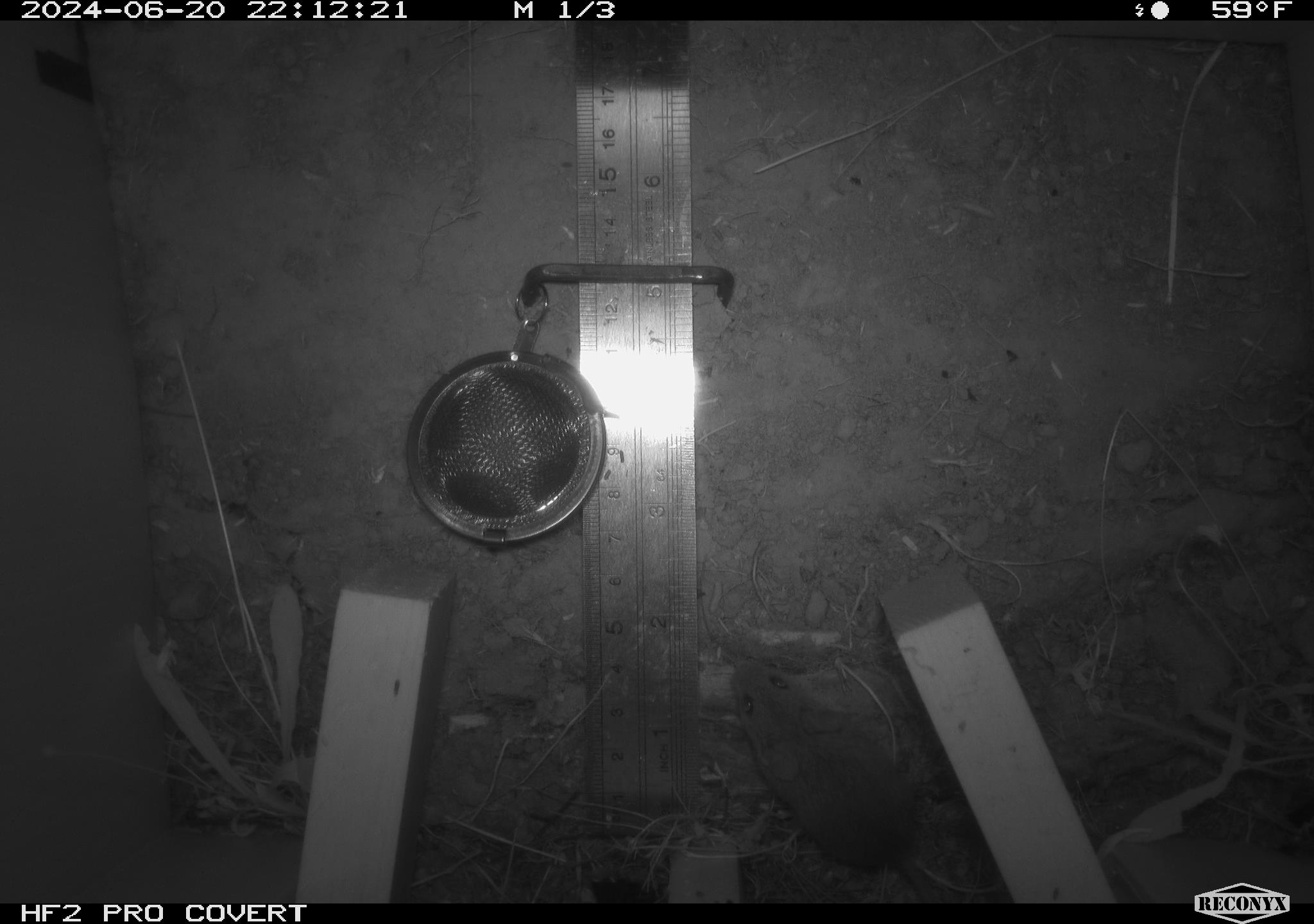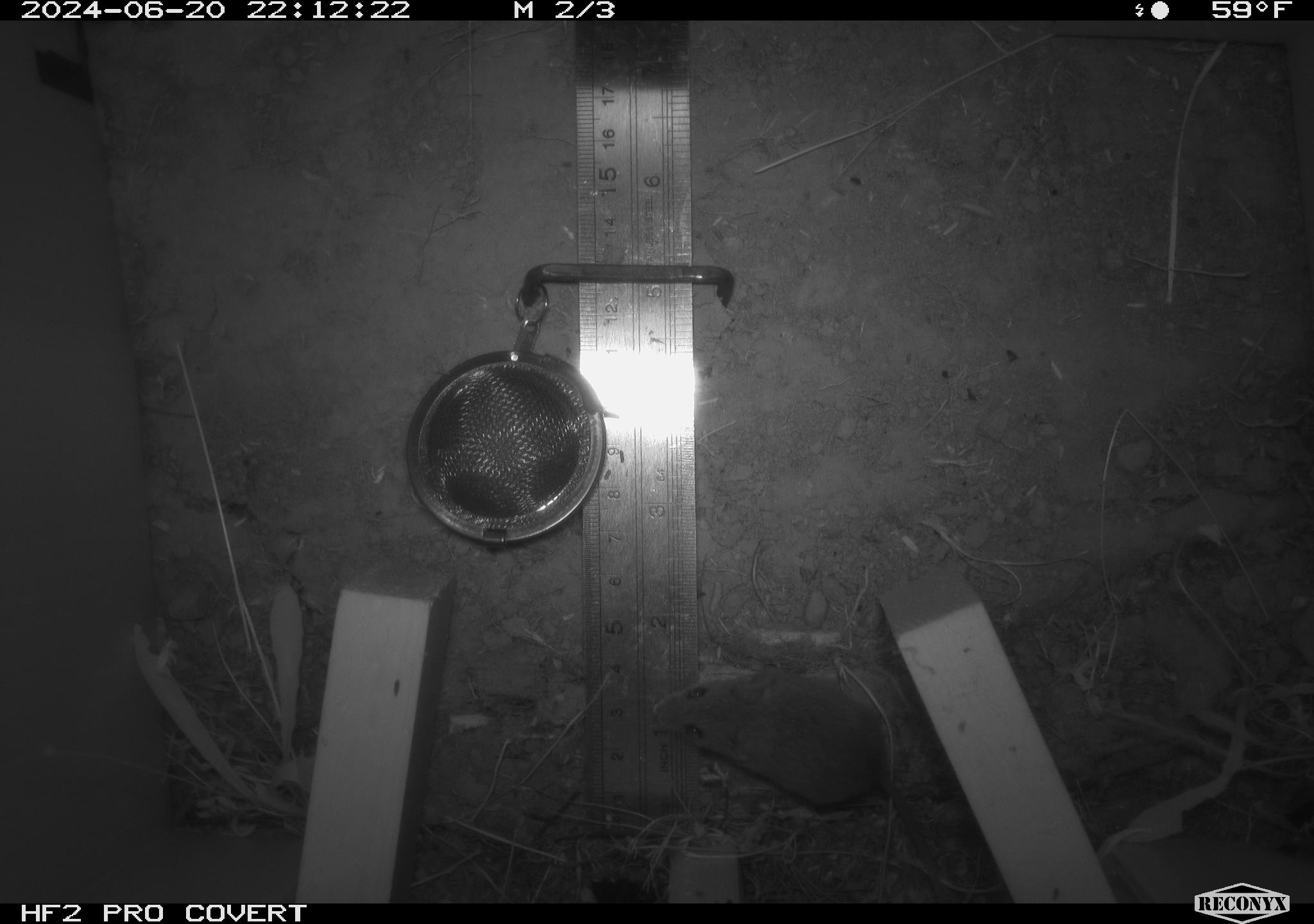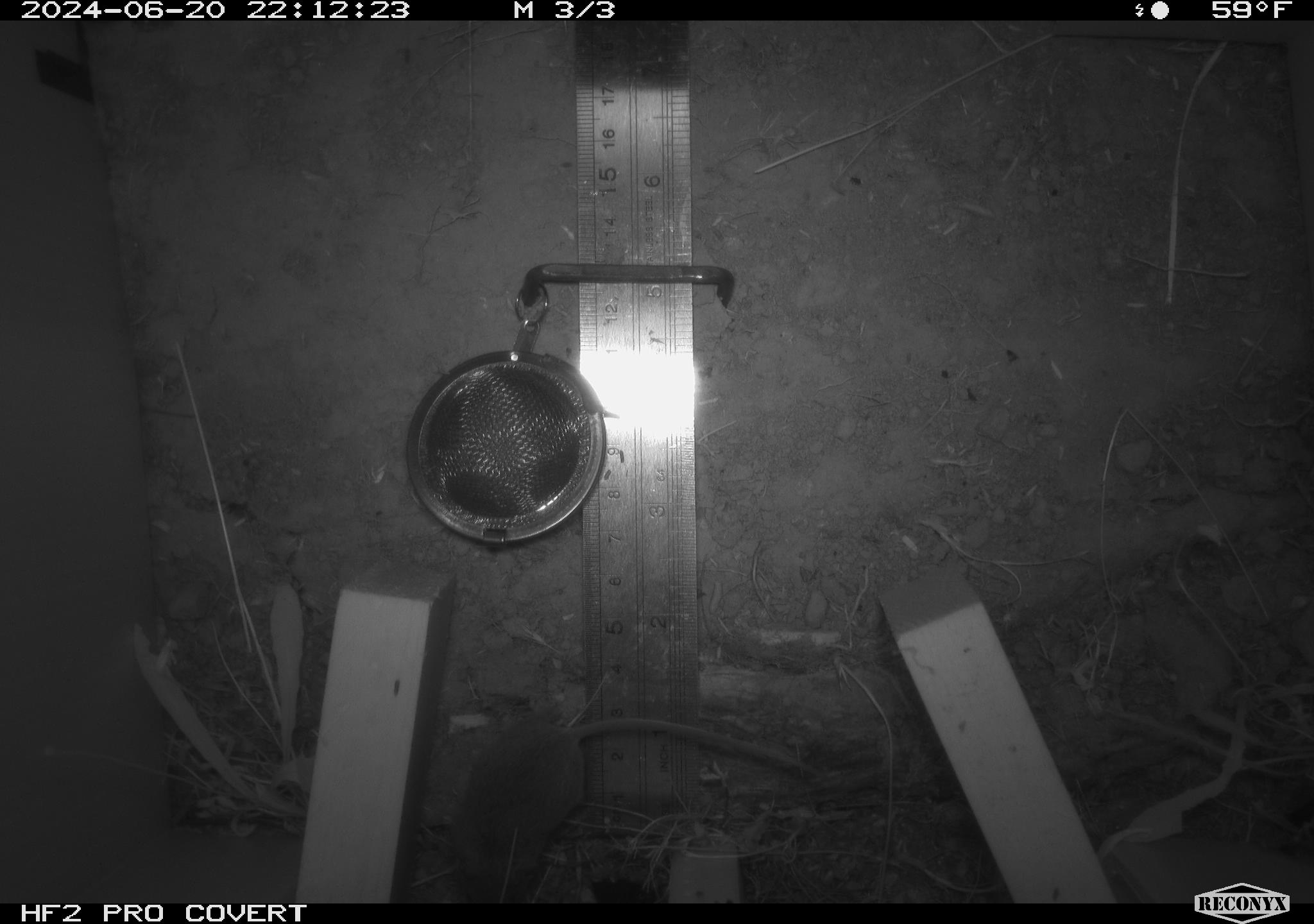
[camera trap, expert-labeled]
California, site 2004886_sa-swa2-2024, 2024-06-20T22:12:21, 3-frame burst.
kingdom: Animalia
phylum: Chordata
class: Mammalia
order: Rodentia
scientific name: Rodentia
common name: mouse species